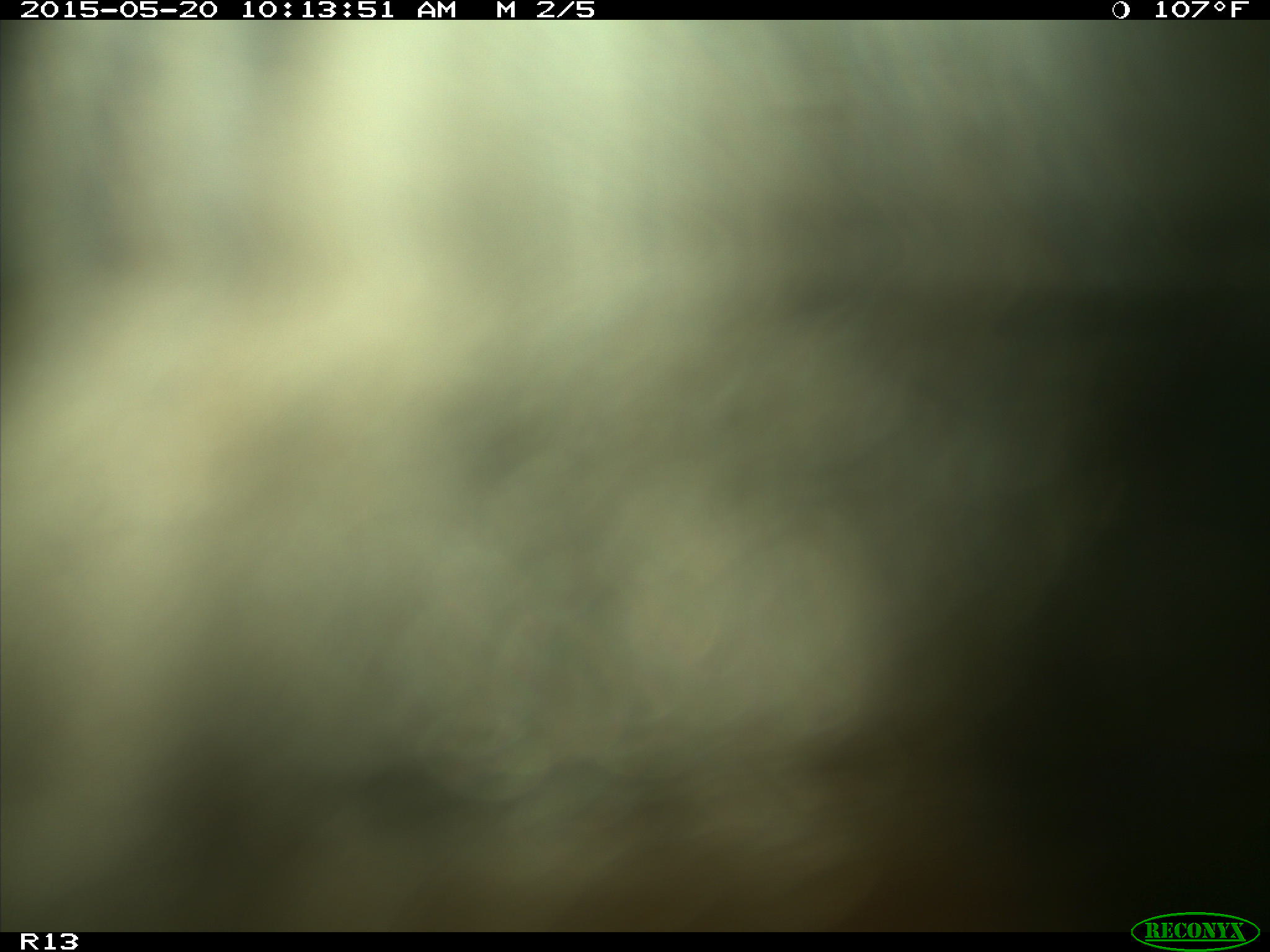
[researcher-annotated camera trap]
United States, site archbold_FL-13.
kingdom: Animalia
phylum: Chordata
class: Mammalia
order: Artiodactyla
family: Bovidae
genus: Bos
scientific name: Bos taurus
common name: domestic cow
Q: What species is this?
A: Bos taurus (domestic cow).